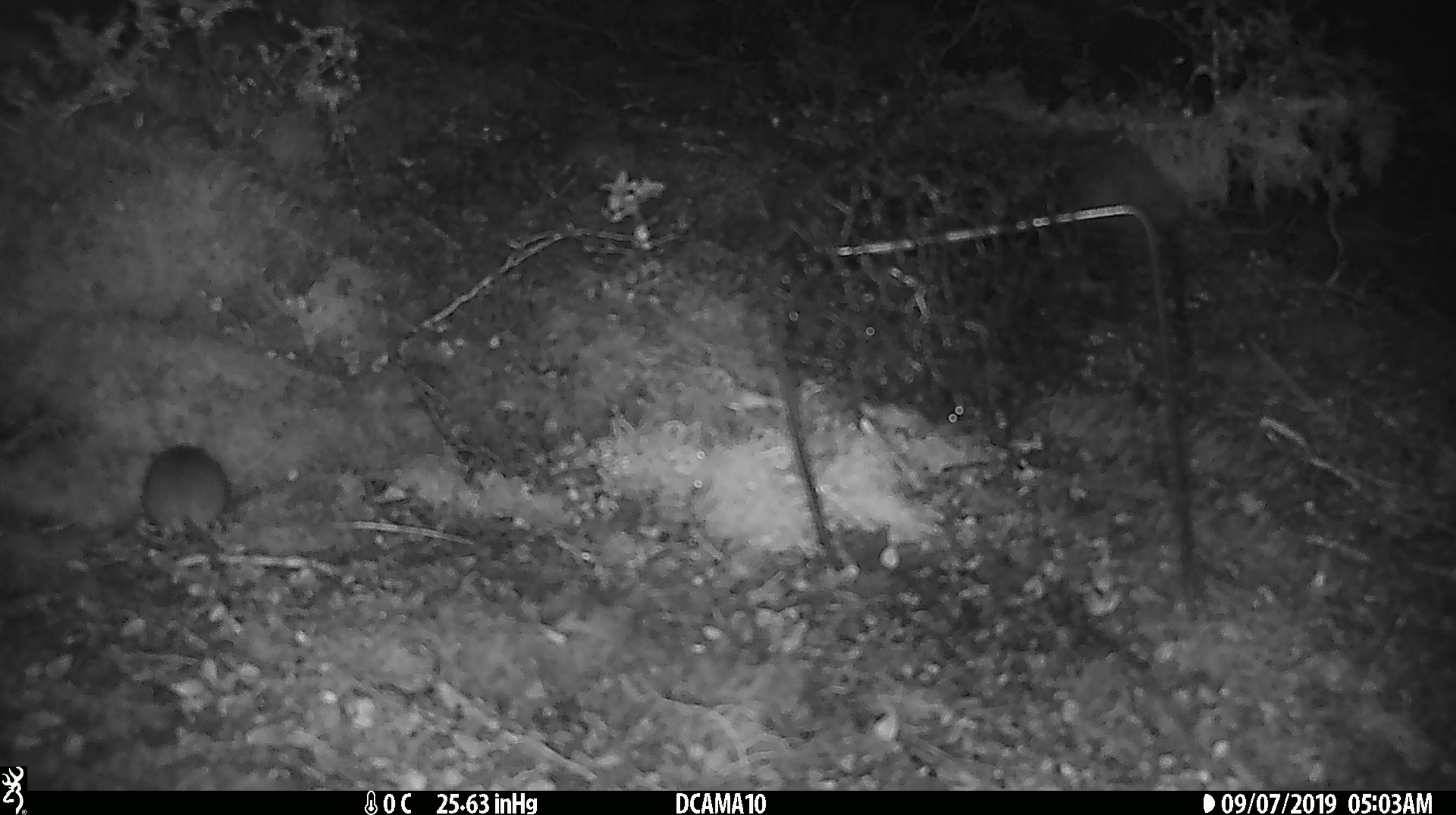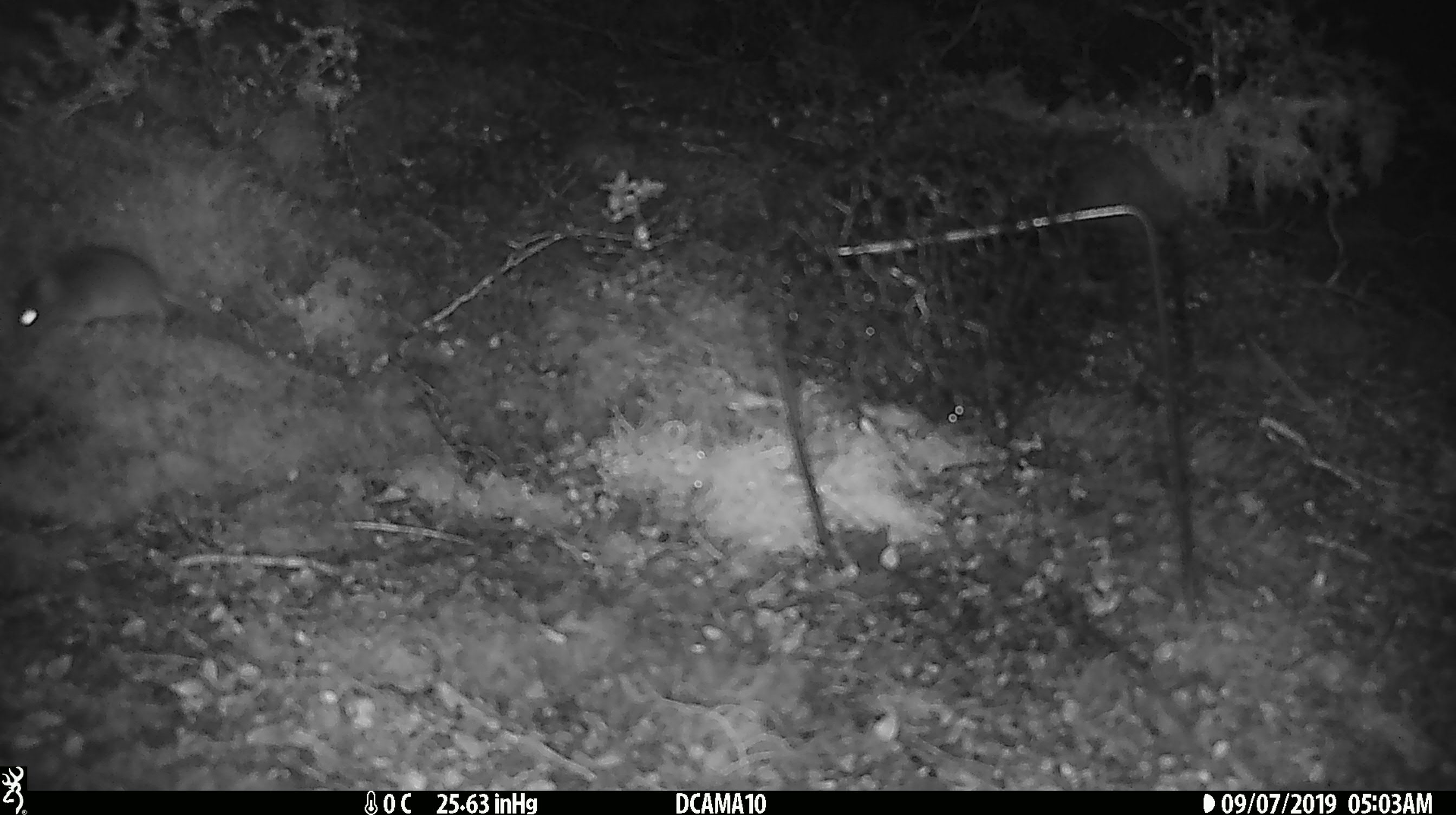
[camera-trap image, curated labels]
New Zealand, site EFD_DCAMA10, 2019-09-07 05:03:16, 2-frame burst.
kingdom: Animalia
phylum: Chordata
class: Mammalia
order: Rodentia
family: Muridae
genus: Mus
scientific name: Mus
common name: mouse